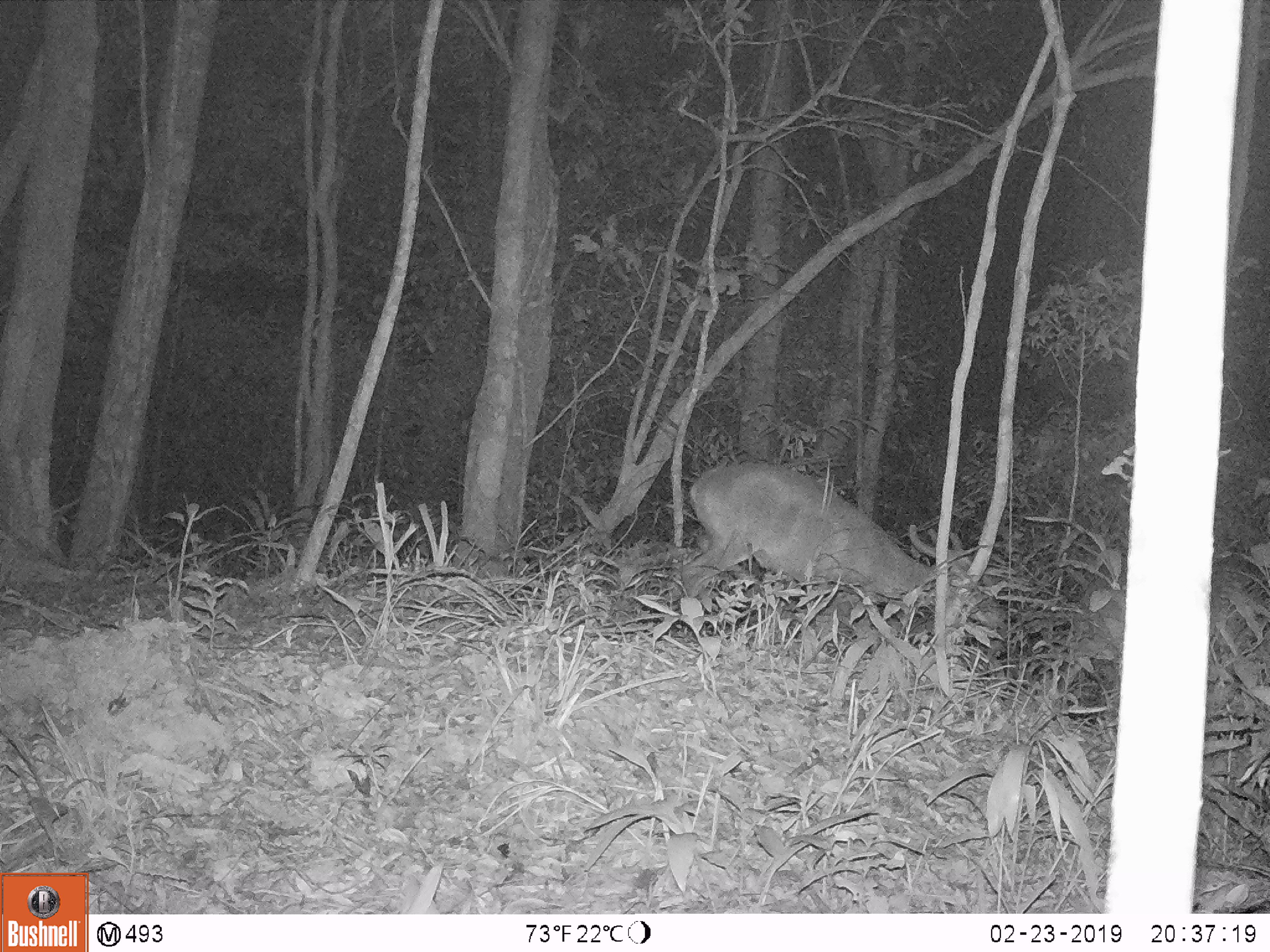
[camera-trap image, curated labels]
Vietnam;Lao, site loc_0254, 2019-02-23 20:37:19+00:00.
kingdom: Animalia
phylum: Chordata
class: Mammalia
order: Artiodactyla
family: Cervidae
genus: Muntiacus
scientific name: Muntiacus vuquangensis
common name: large-antlered muntjac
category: large antlered muntjac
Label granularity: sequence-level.